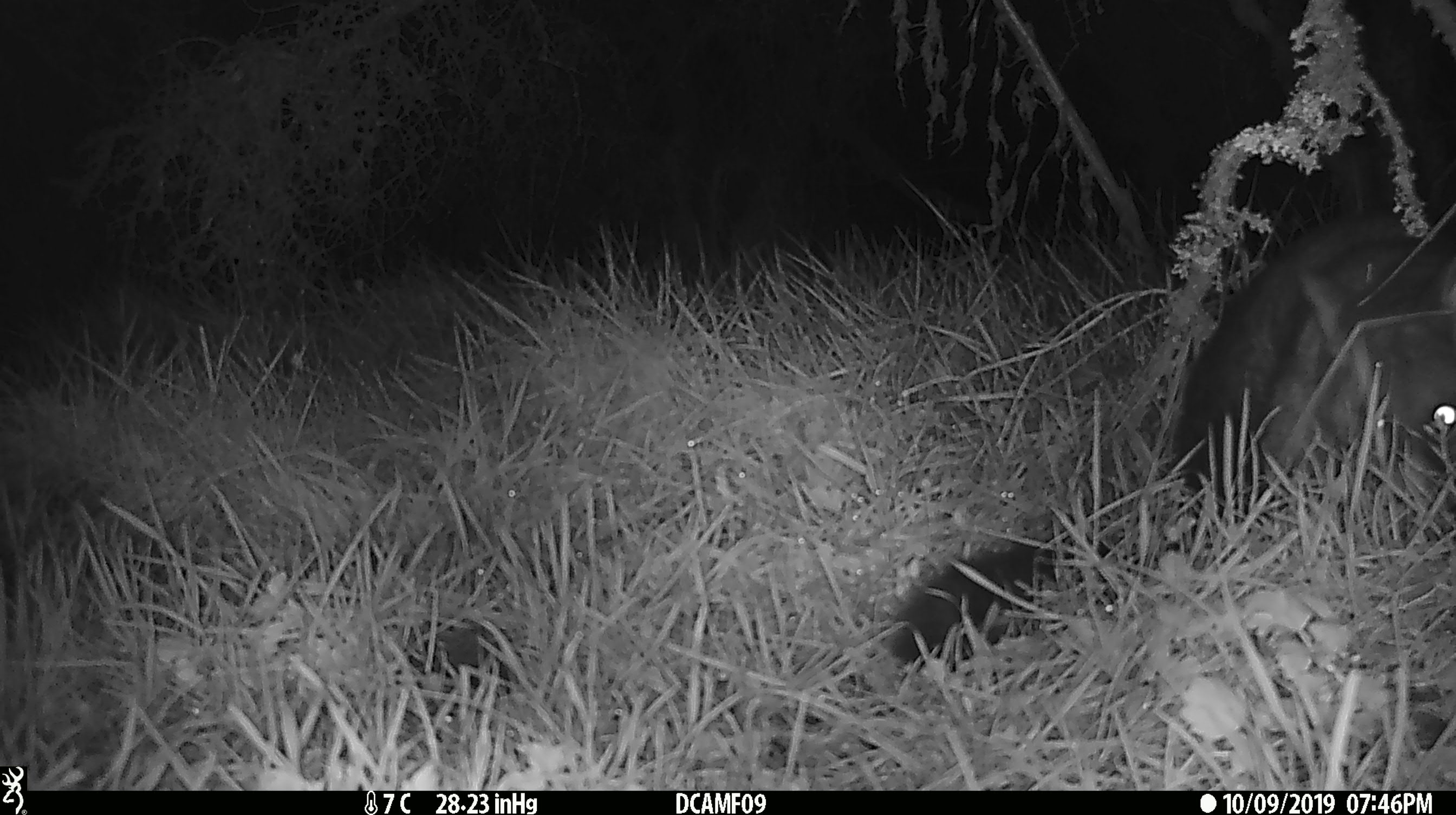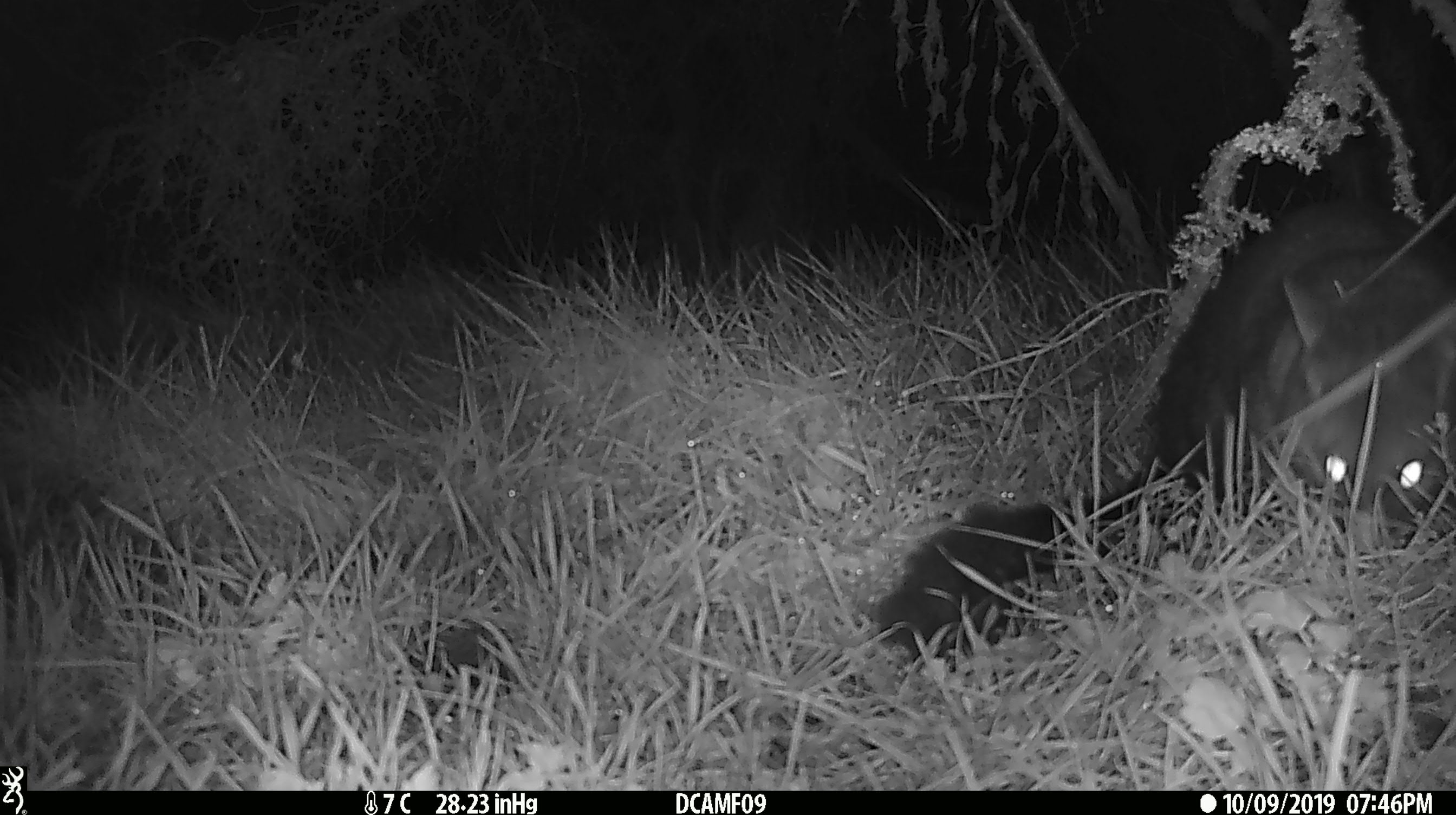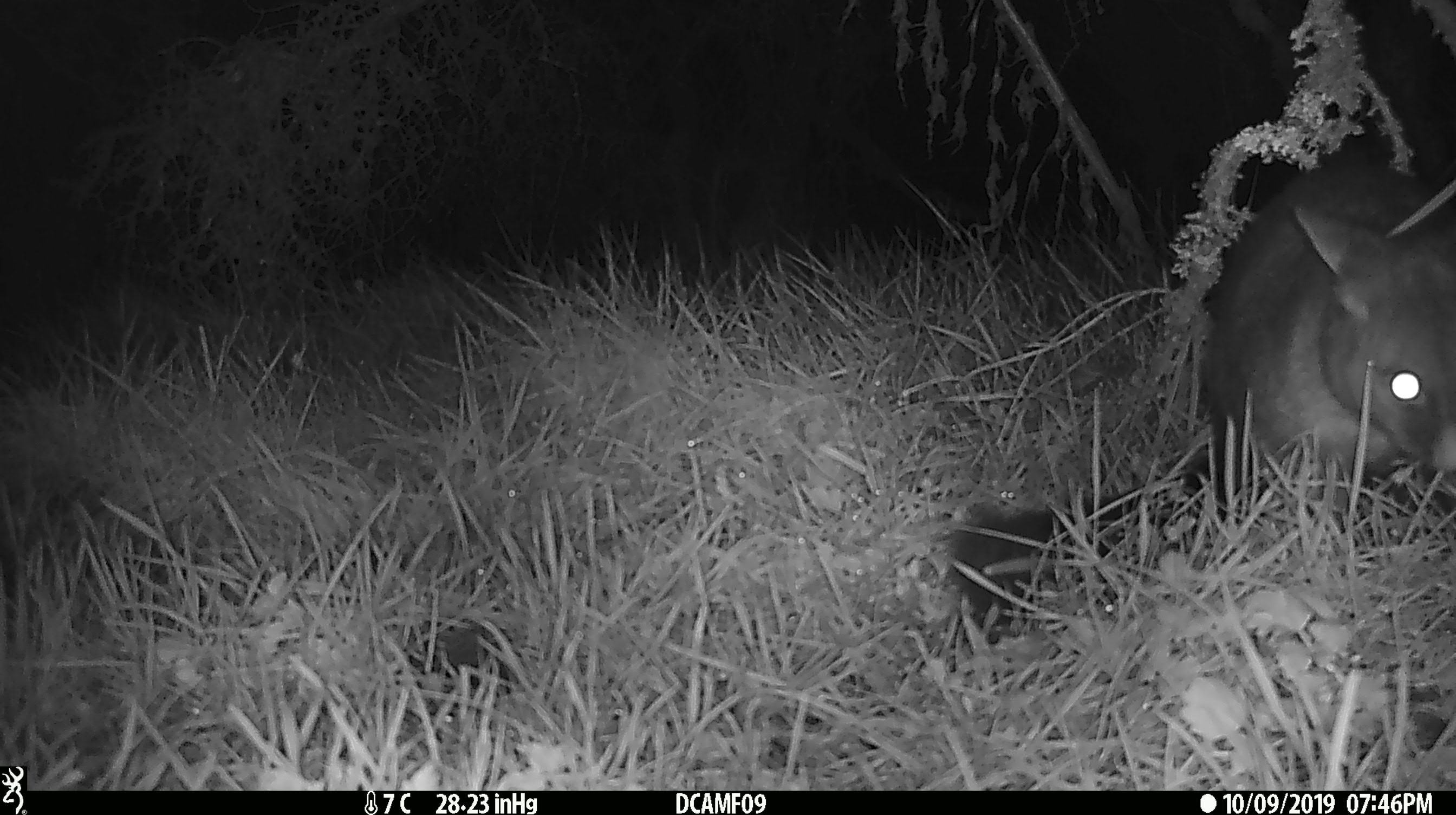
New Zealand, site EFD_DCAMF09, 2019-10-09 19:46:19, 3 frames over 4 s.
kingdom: Animalia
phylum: Chordata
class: Mammalia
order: Diprotodontia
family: Phalangeridae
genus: Trichosurus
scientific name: Trichosurus vulpecula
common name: common brushtail possum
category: possum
Possum (common brushtail possum) (Trichosurus vulpecula).